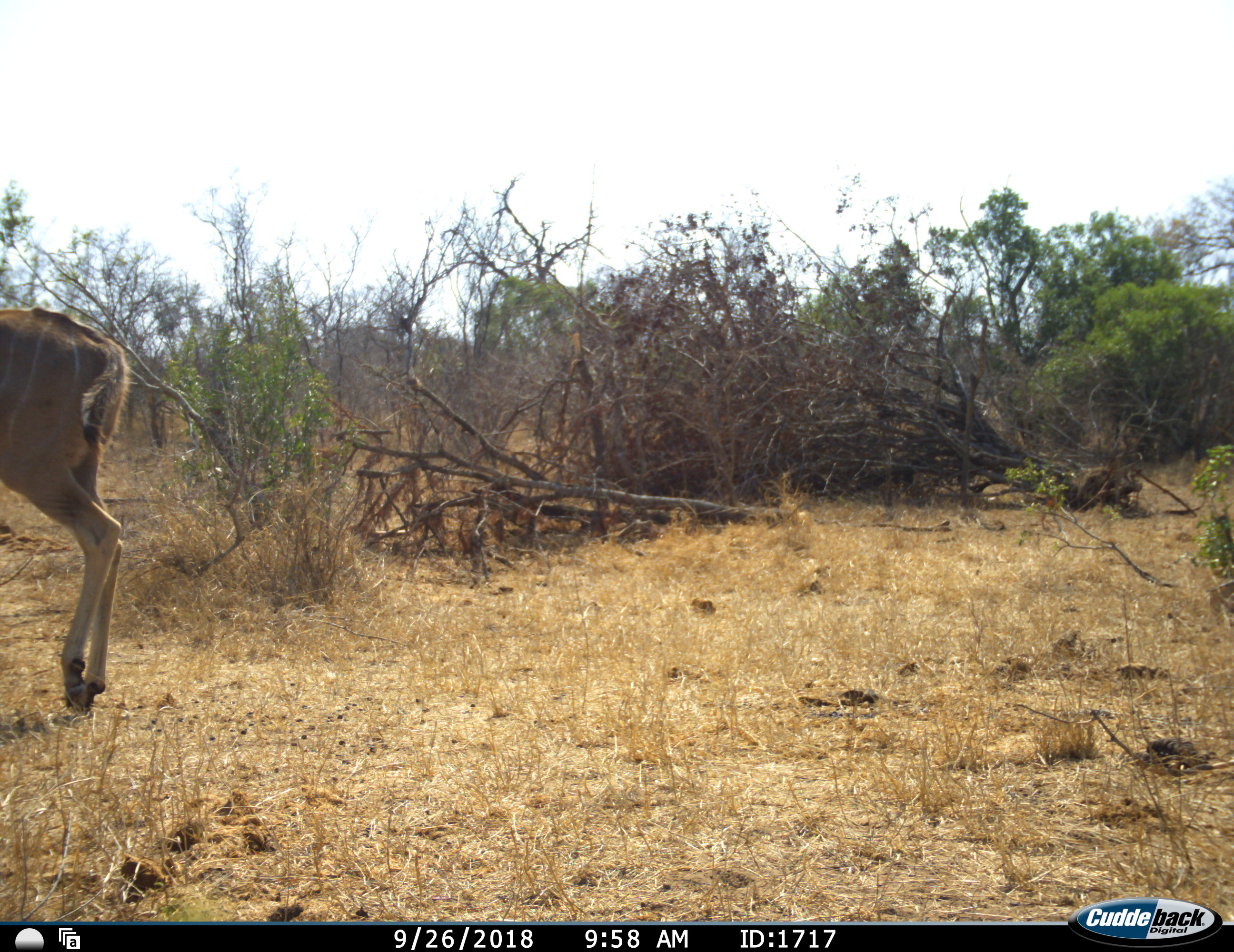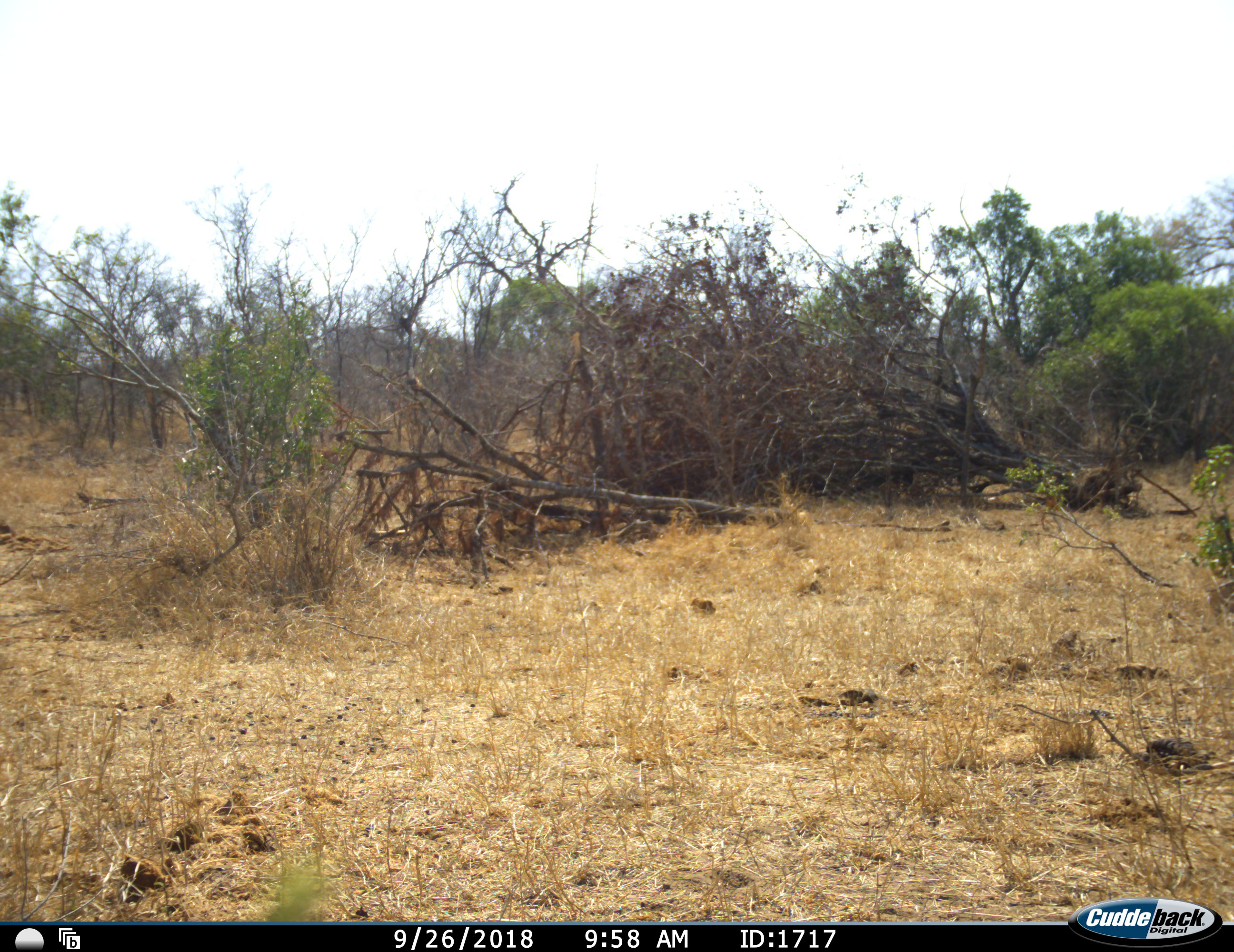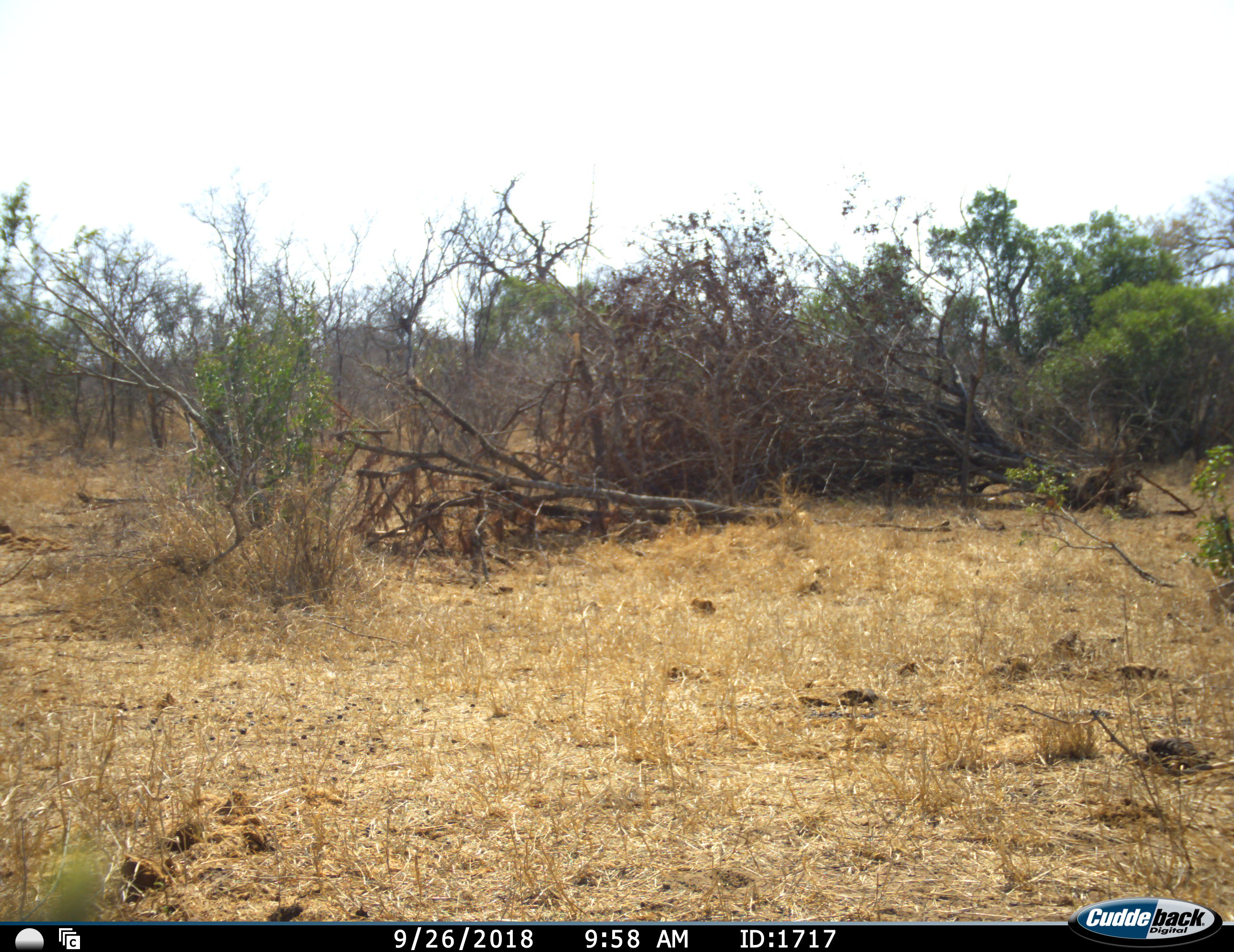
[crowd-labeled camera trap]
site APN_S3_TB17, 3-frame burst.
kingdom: Animalia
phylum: Chordata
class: Mammalia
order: Artiodactyla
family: Bovidae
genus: Tragelaphus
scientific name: Tragelaphus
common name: kudu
Kudu (Tragelaphus), count 1. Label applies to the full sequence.